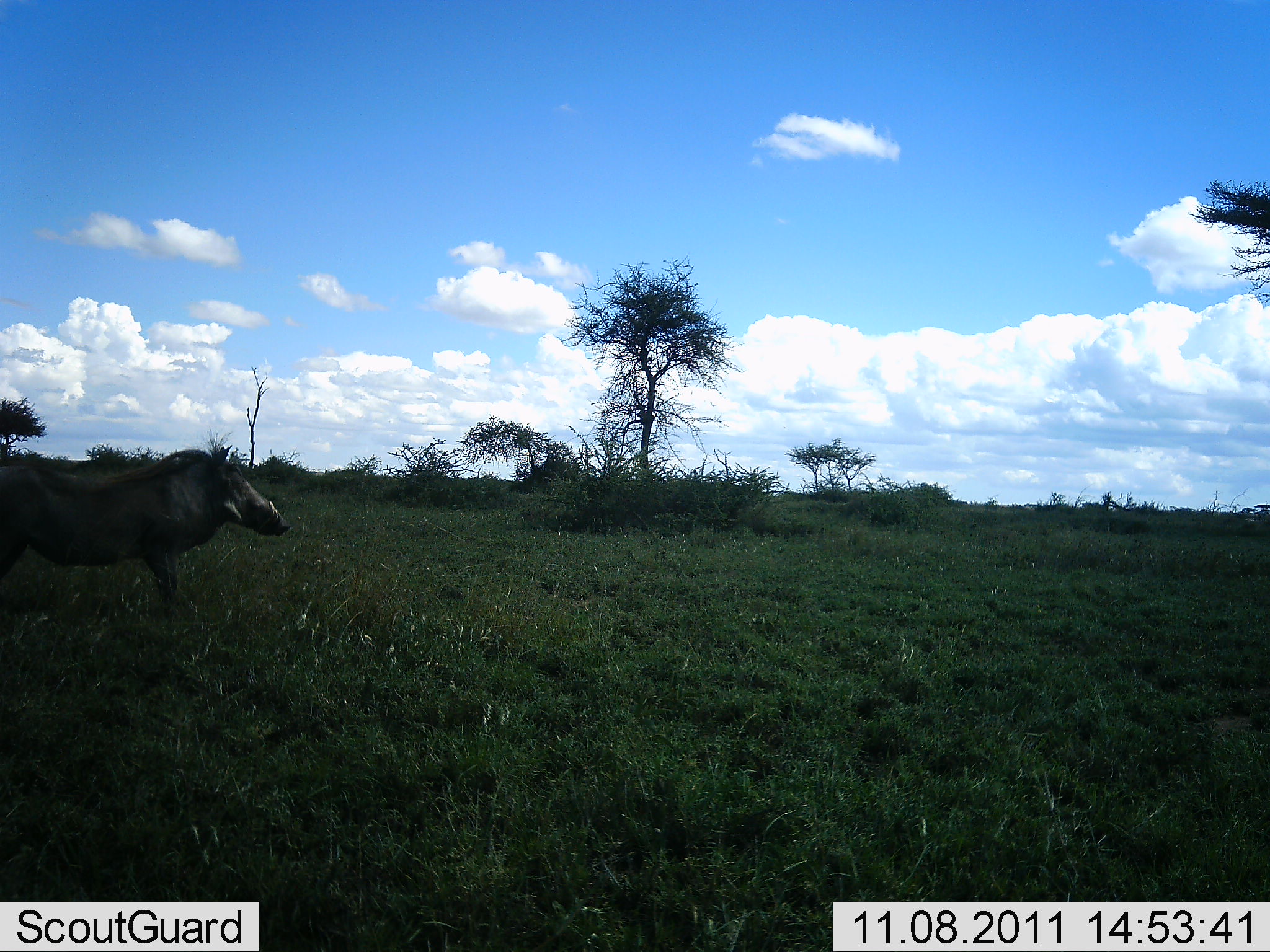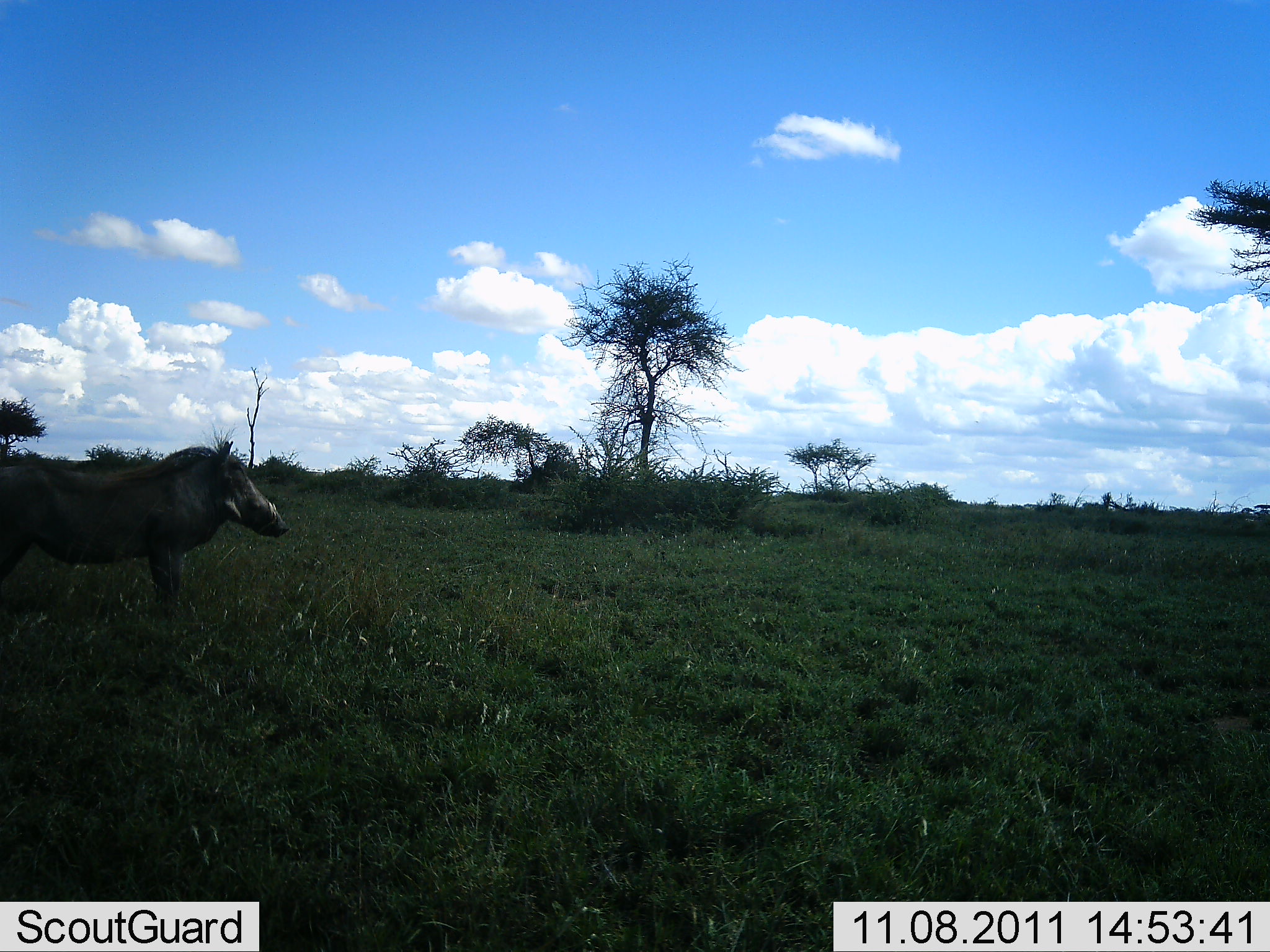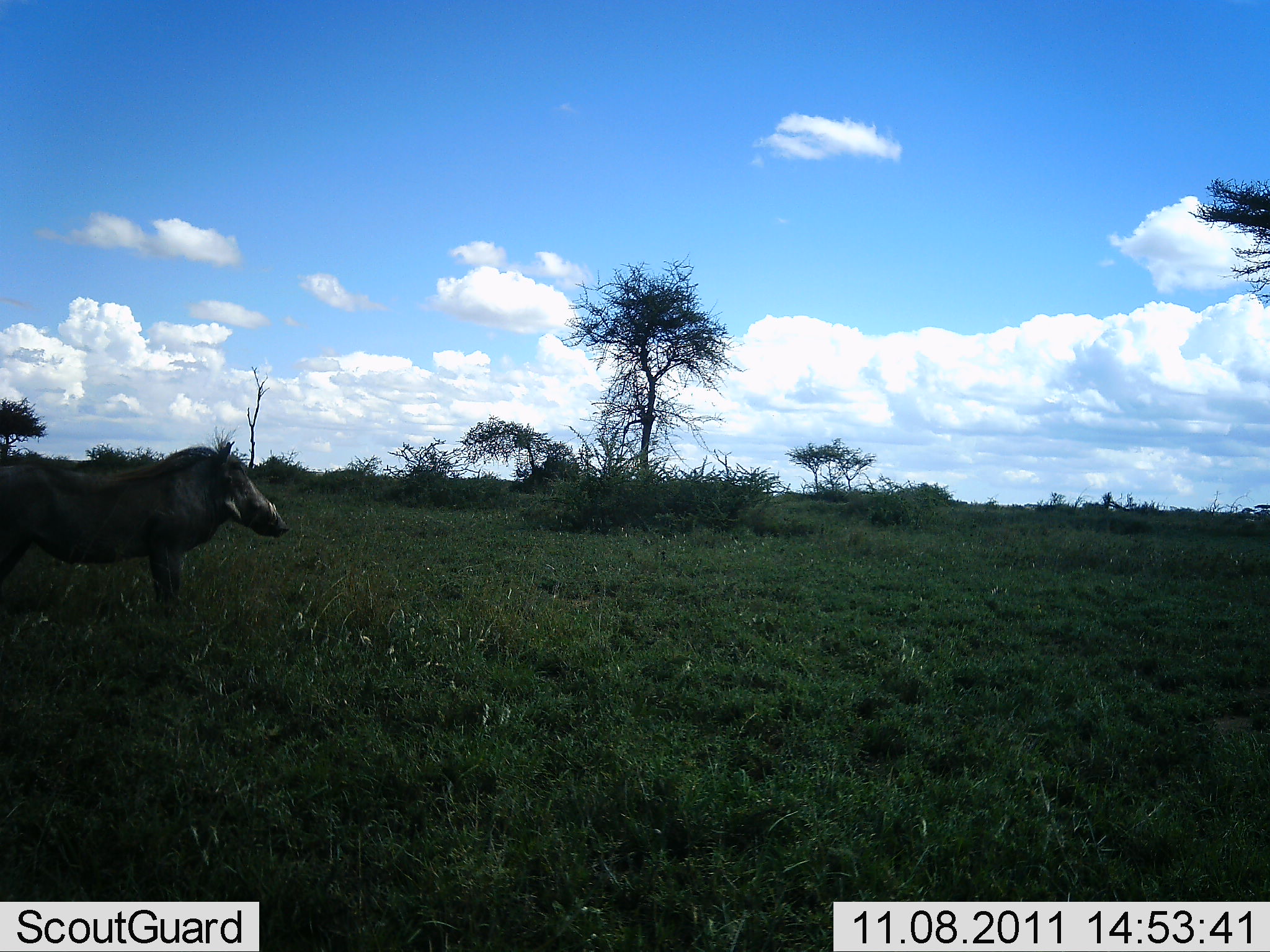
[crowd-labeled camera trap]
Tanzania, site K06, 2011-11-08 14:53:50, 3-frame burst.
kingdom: Animalia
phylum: Chordata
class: Mammalia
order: Artiodactyla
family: Suidae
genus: Phacochoerus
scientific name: Phacochoerus africanus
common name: warthog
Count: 1.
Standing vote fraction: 100%.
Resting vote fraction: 0%.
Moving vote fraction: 0%.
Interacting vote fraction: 0%.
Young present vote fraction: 0%.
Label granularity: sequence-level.